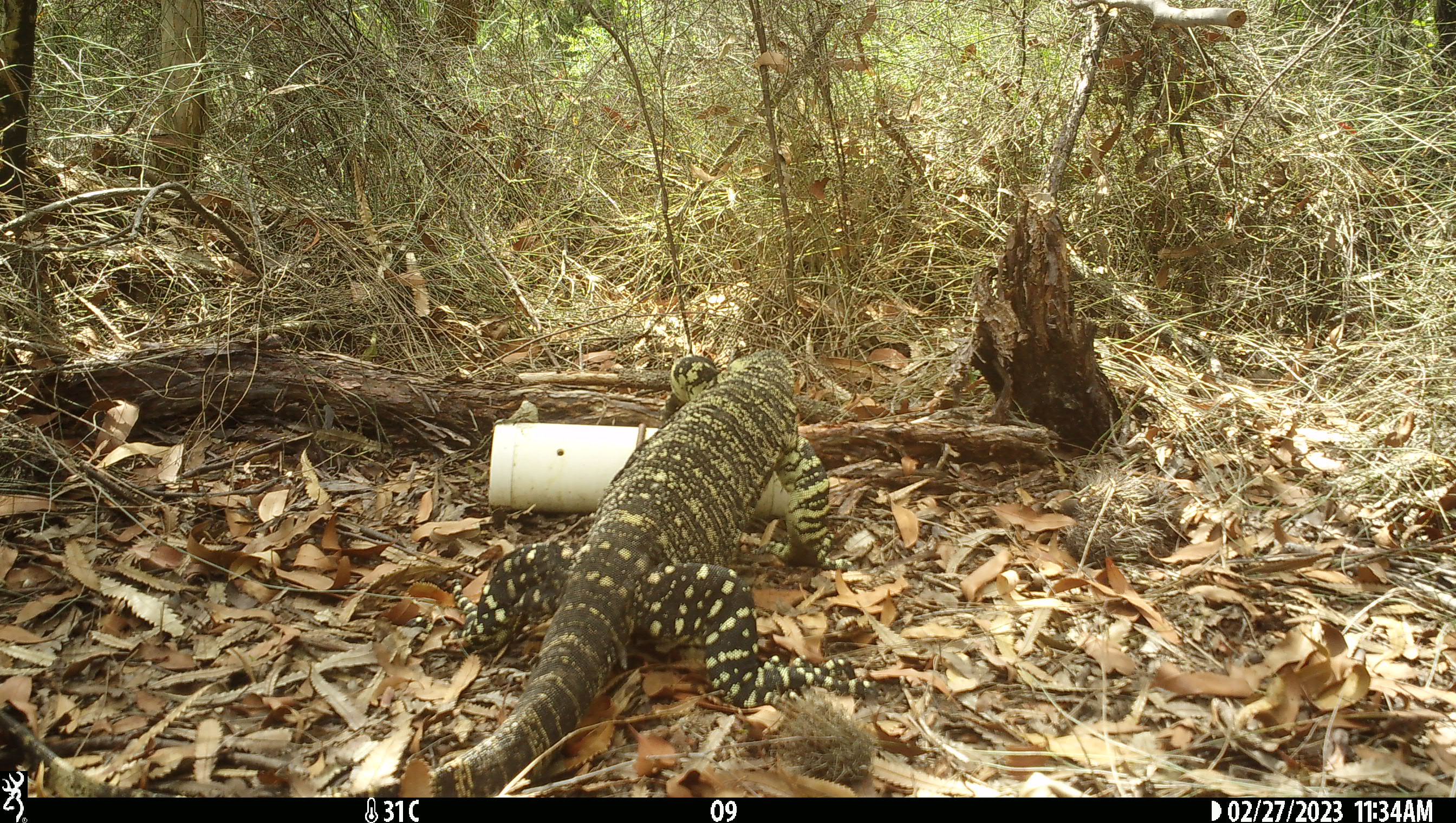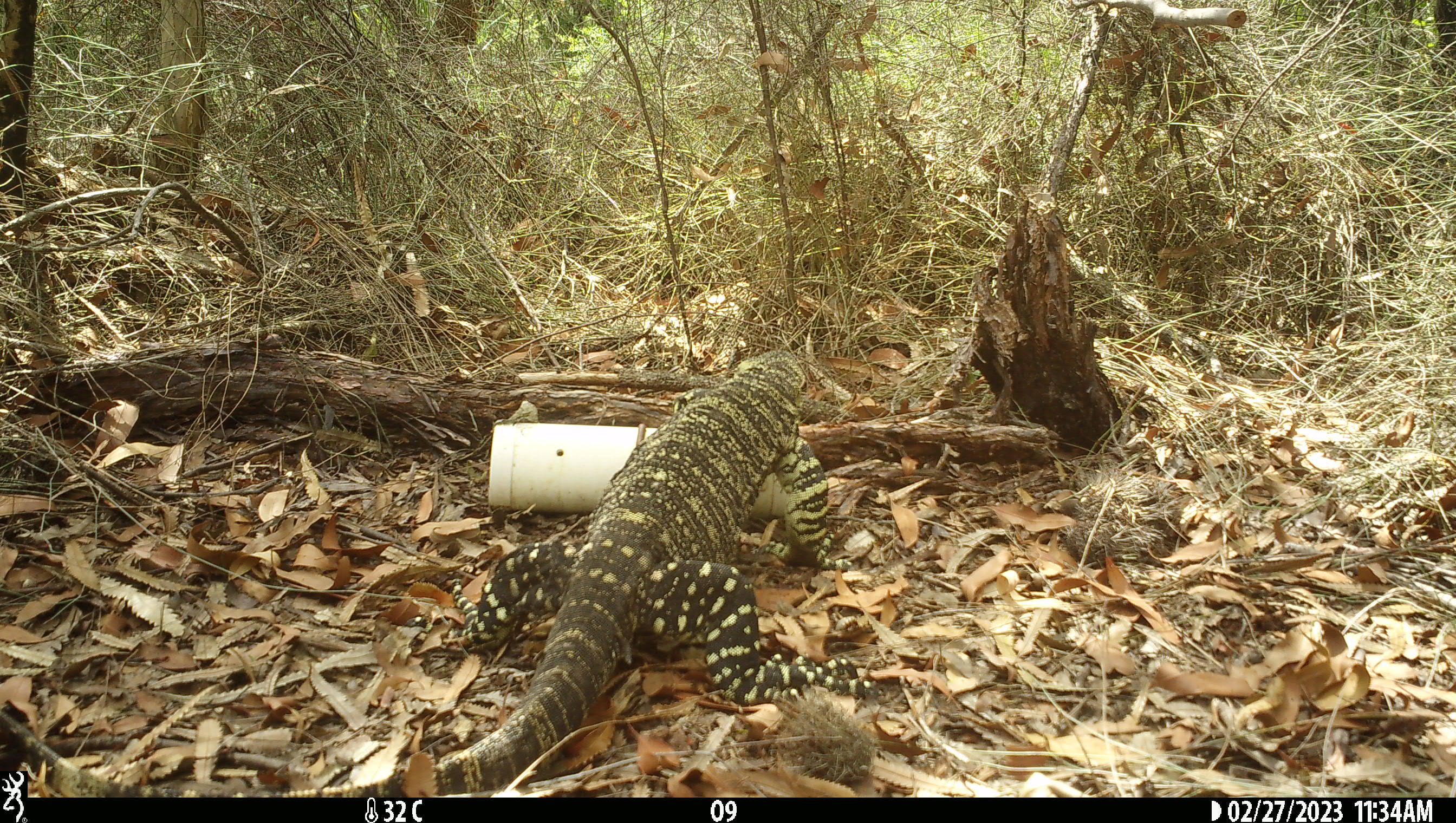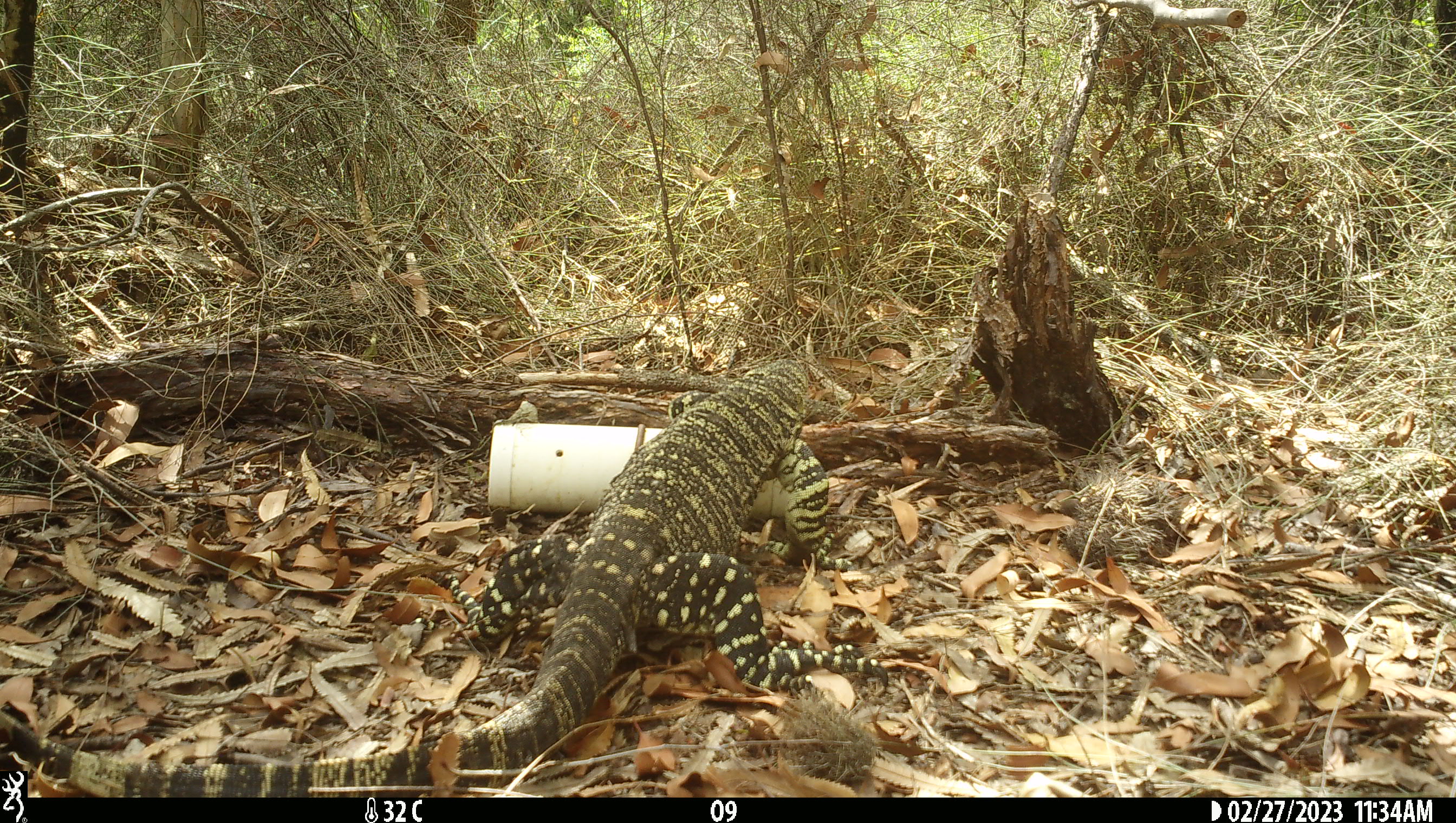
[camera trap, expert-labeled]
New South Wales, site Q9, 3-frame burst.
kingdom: Animalia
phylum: Chordata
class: Reptilia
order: Squamata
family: Varanidae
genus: Varanus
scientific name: Varanus varius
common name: lace monitor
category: goanna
Goanna (lace monitor) (Varanus varius).